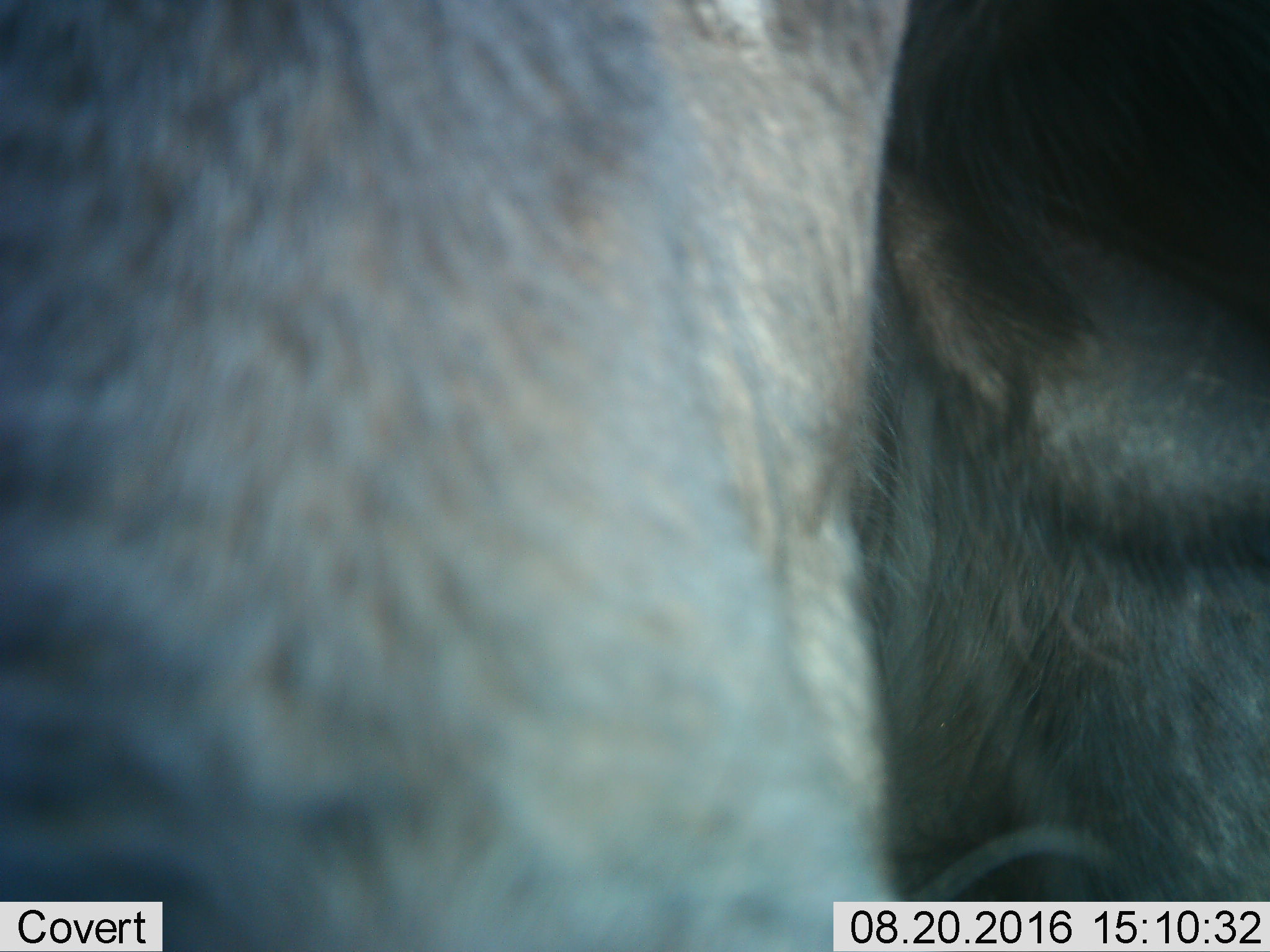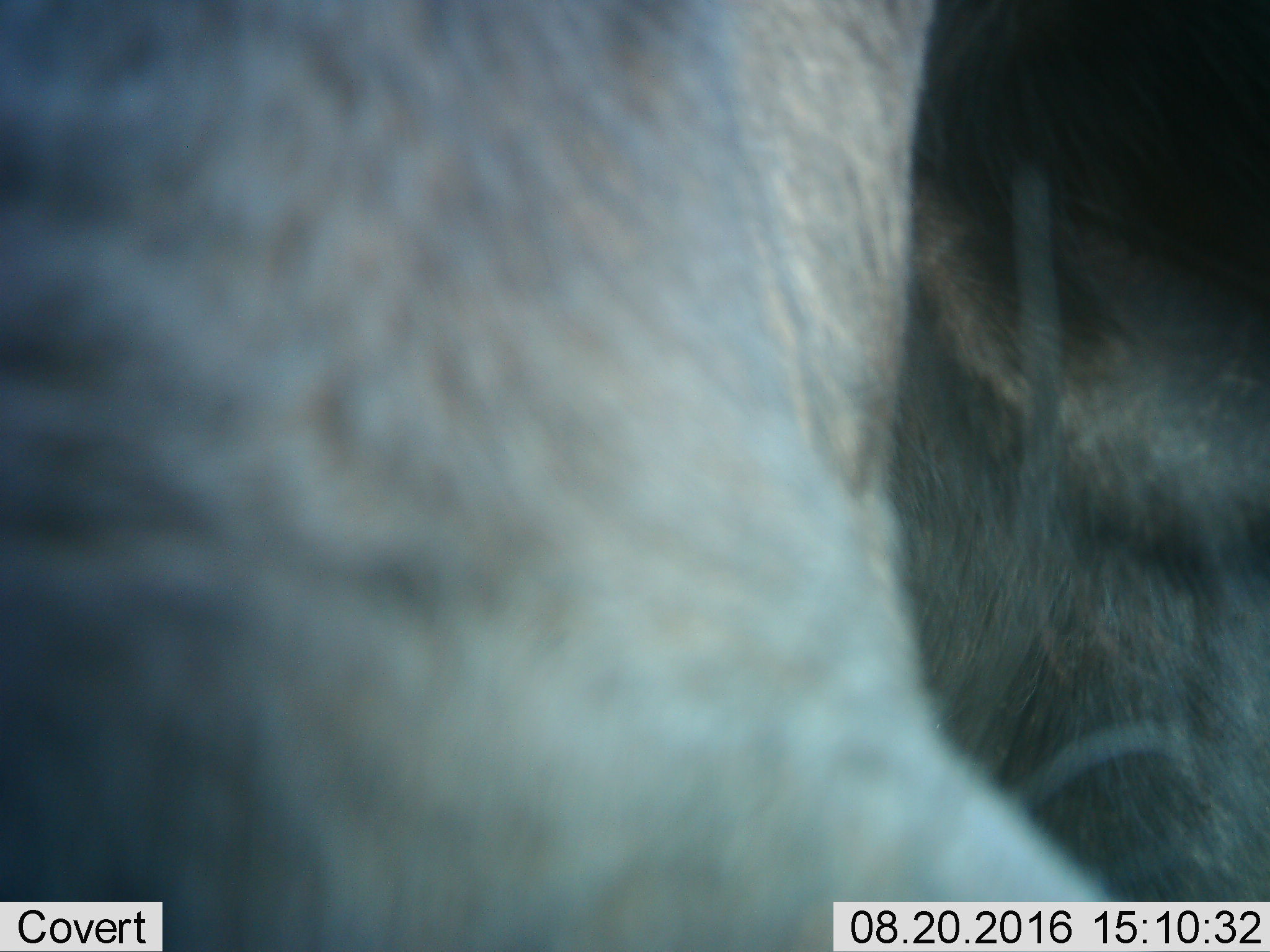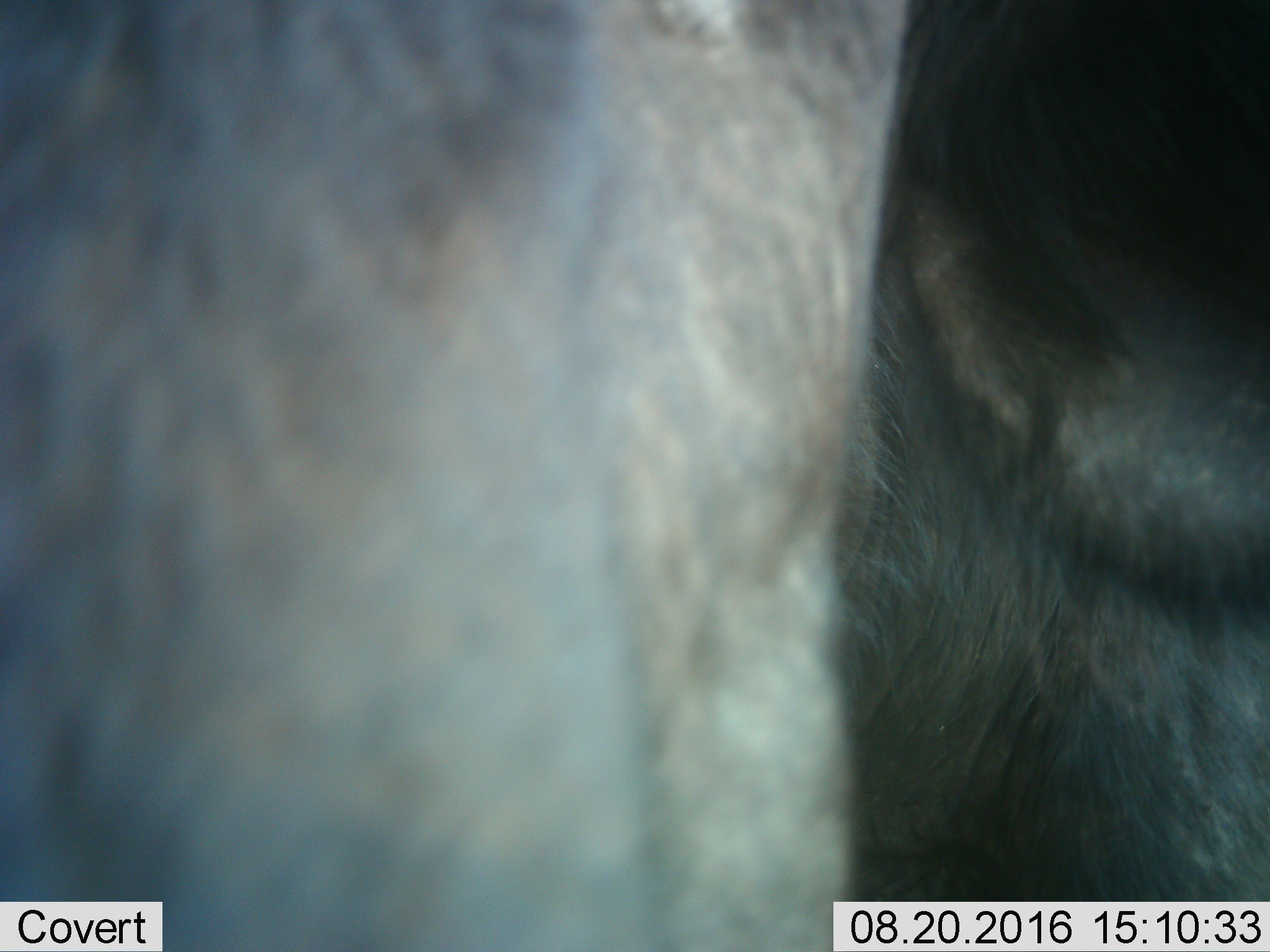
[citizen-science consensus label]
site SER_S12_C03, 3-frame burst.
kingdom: Animalia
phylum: Chordata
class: Mammalia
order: Artiodactyla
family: Bovidae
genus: Connochaetes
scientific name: Connochaetes taurinus taurinus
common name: blue wildebeest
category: wildebeestblue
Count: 1.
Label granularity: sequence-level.